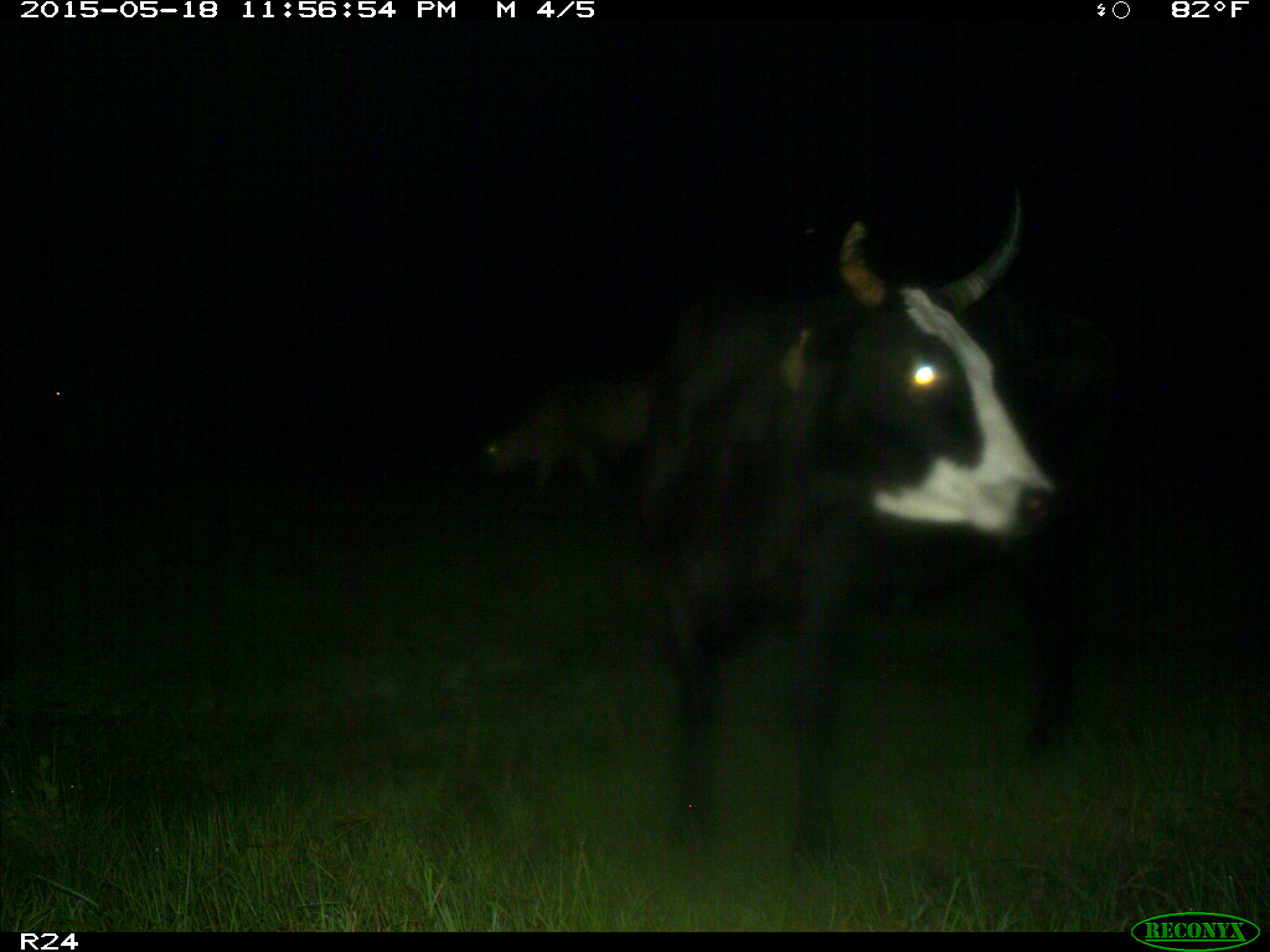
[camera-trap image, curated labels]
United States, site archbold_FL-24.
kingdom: Animalia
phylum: Chordata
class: Mammalia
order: Artiodactyla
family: Bovidae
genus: Bos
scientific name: Bos taurus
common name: domestic cow